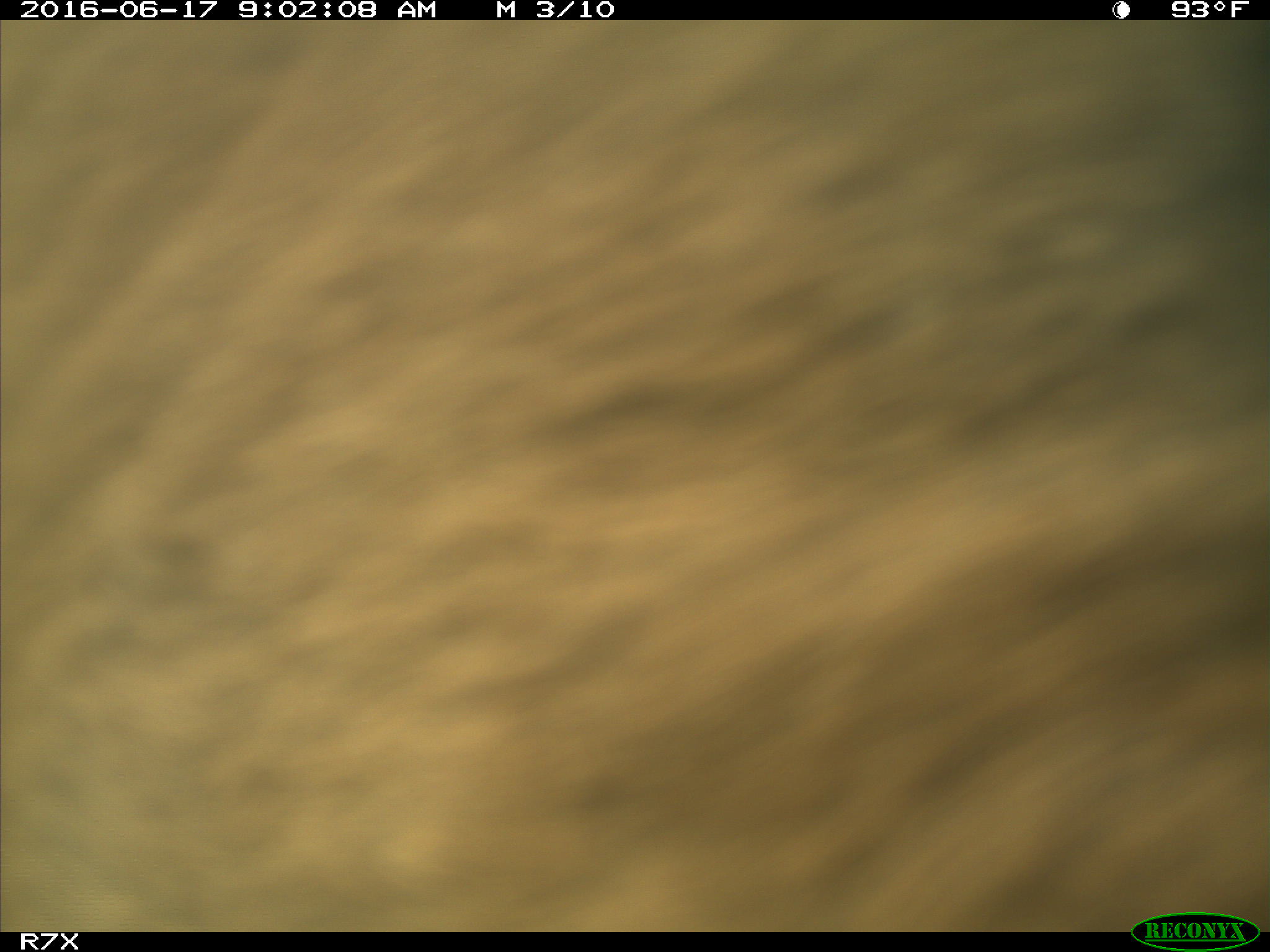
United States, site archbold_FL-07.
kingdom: Animalia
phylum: Chordata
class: Mammalia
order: Artiodactyla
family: Bovidae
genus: Bos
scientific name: Bos taurus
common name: domestic cow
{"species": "Bos taurus (domestic cow)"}